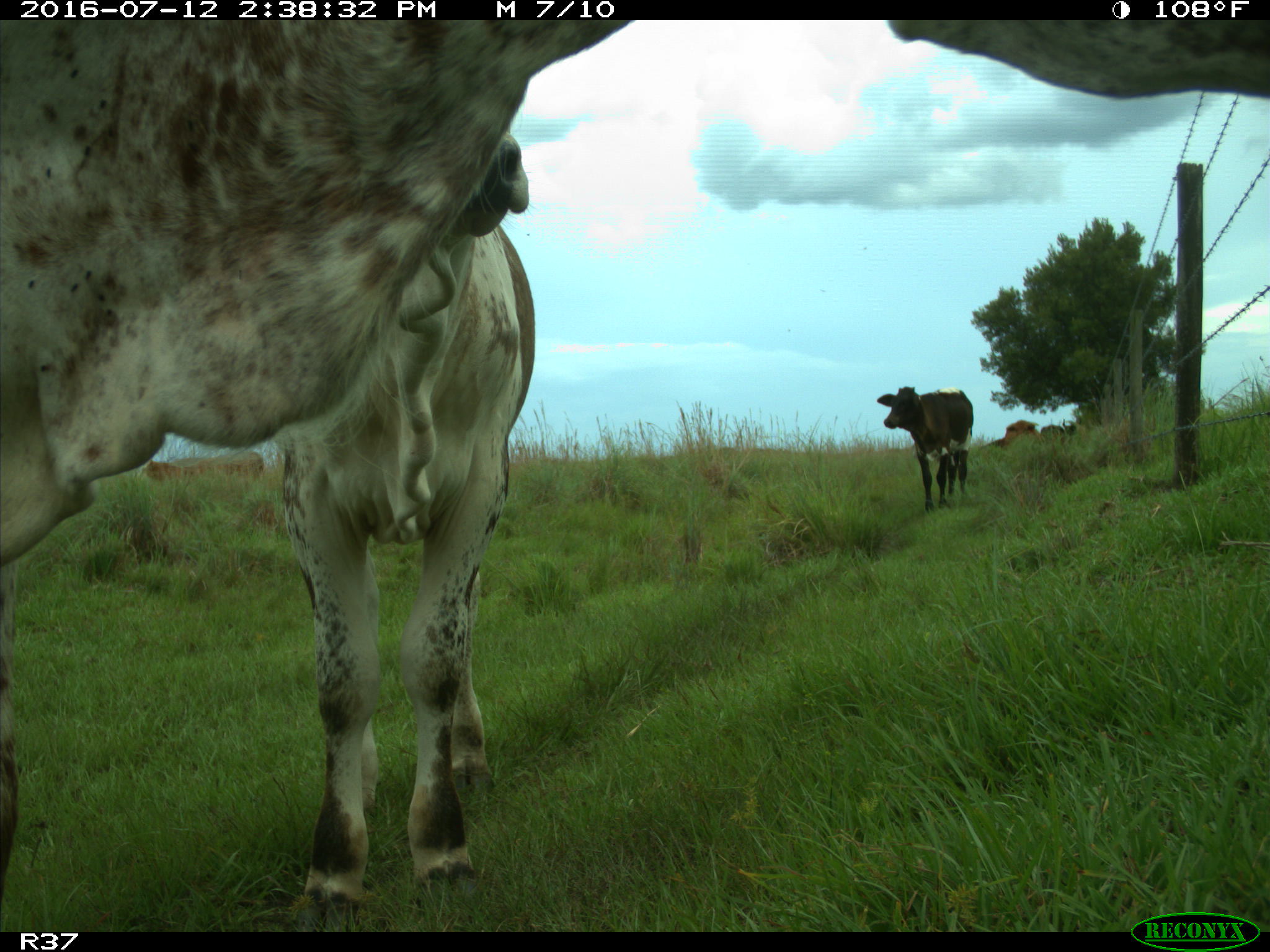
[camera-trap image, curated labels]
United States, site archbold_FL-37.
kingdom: Animalia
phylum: Chordata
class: Mammalia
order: Artiodactyla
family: Bovidae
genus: Bos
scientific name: Bos taurus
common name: domestic cow